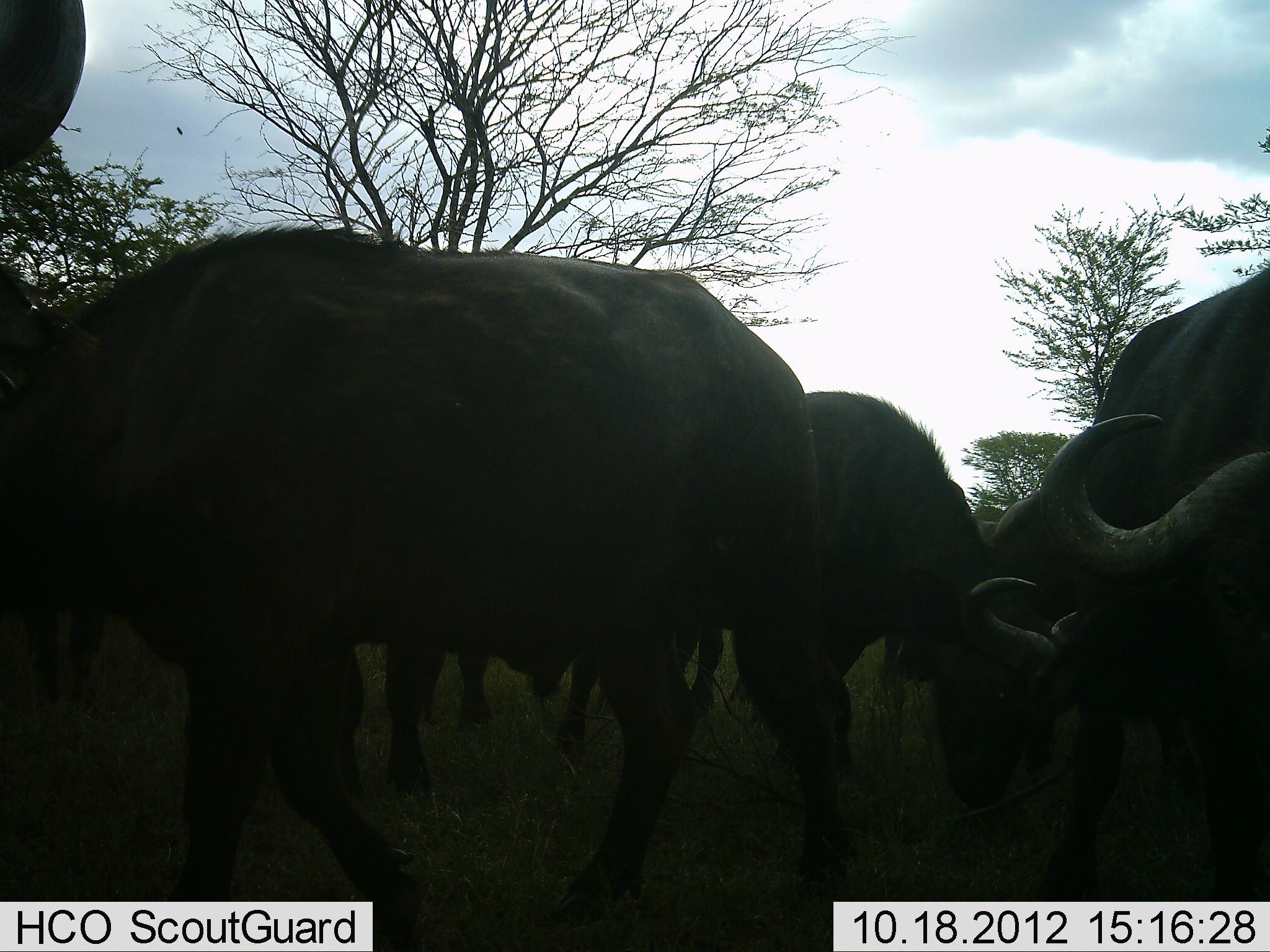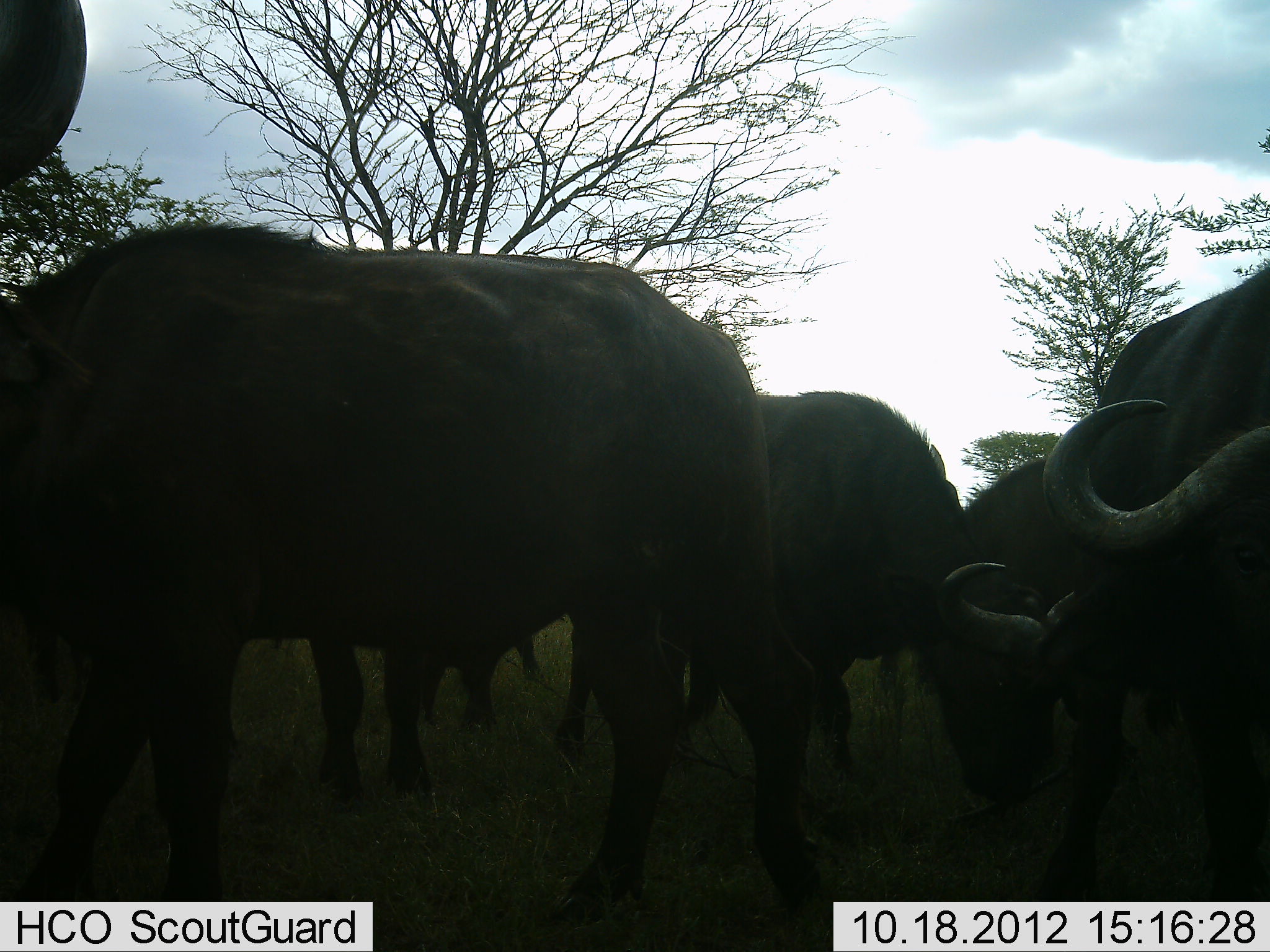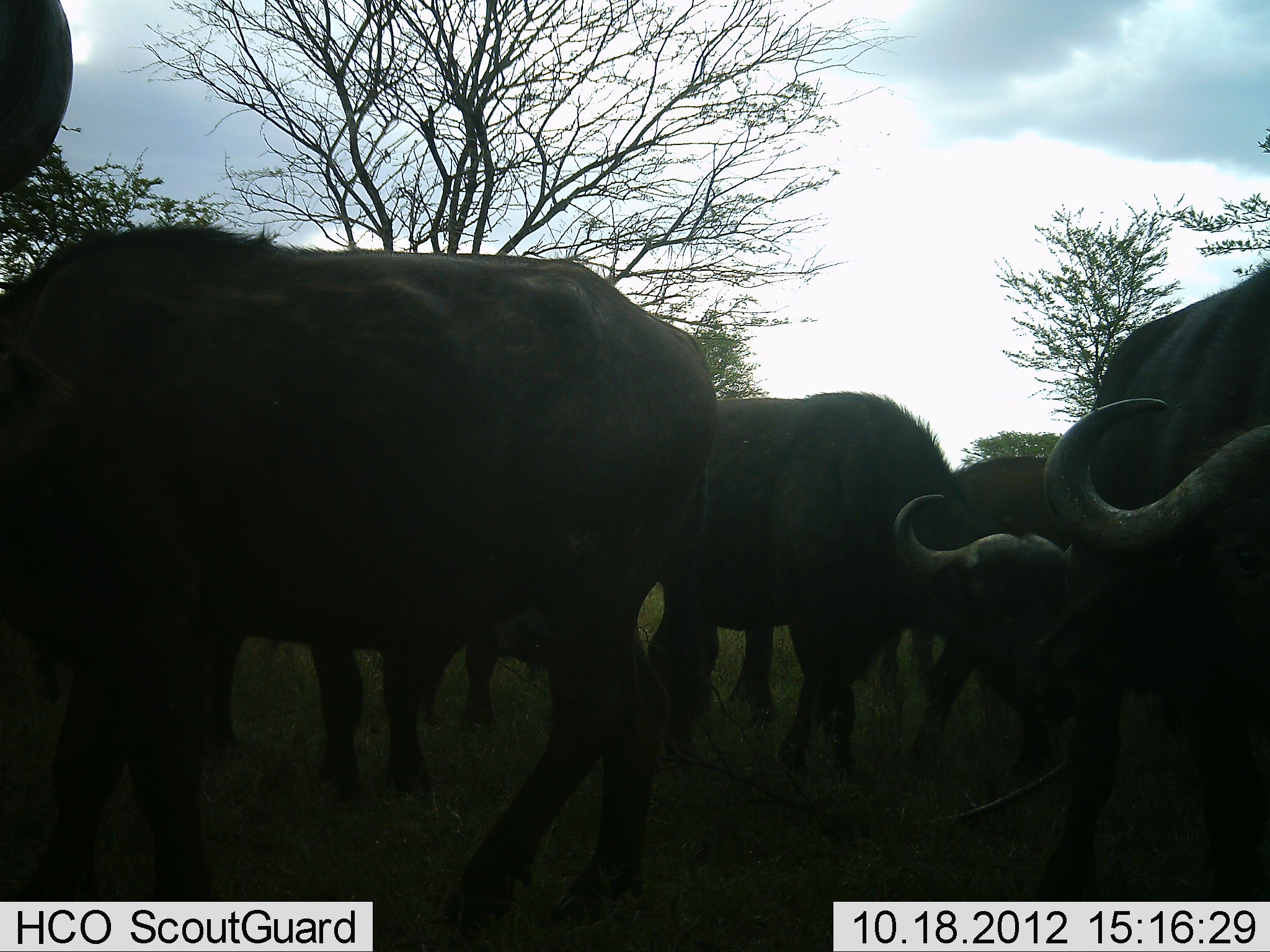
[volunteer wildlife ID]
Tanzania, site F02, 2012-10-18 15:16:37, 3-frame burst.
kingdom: Animalia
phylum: Chordata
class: Mammalia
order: Artiodactyla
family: Bovidae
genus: Syncerus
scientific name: Syncerus caffer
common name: cape buffalo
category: buffalo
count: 6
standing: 70%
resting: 0%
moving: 20%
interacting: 30%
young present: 0%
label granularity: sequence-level